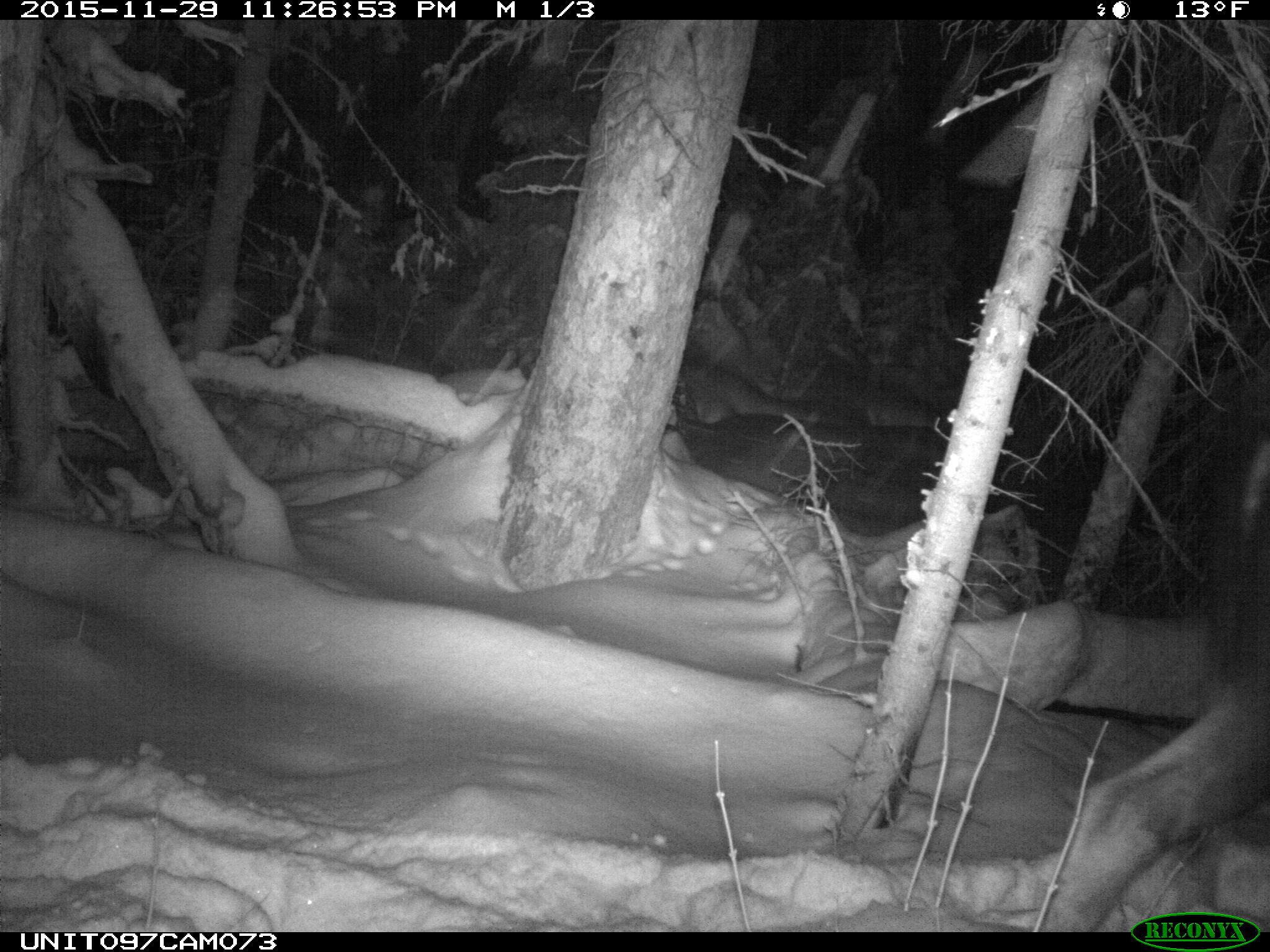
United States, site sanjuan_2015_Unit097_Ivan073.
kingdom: Animalia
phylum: Chordata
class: Mammalia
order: Artiodactyla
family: Cervidae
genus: Alces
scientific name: Alces alces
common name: moose